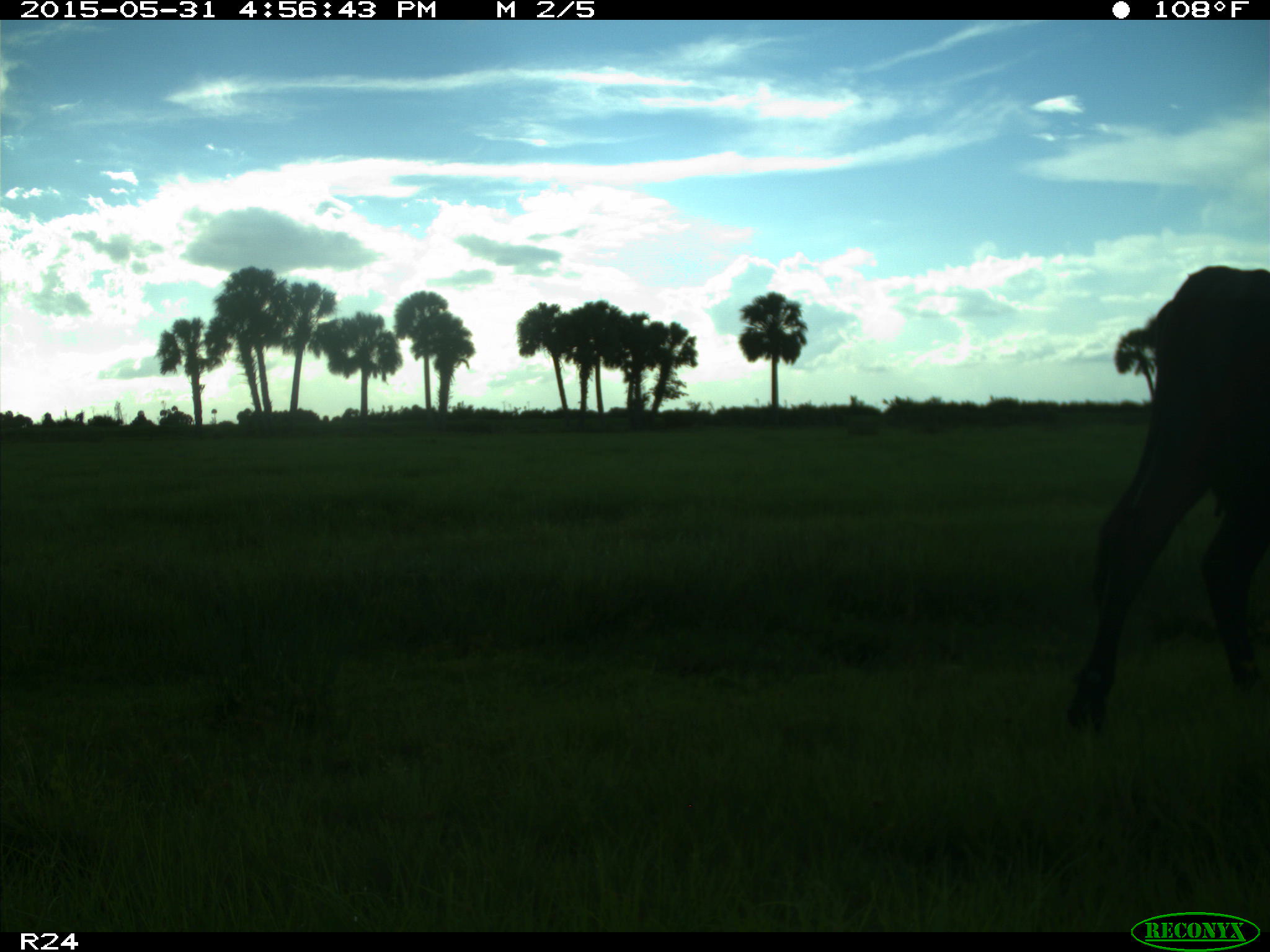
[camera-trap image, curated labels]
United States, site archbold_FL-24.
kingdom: Animalia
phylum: Chordata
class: Mammalia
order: Artiodactyla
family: Bovidae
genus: Bos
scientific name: Bos taurus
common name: domestic cow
Bos taurus (domestic cow).